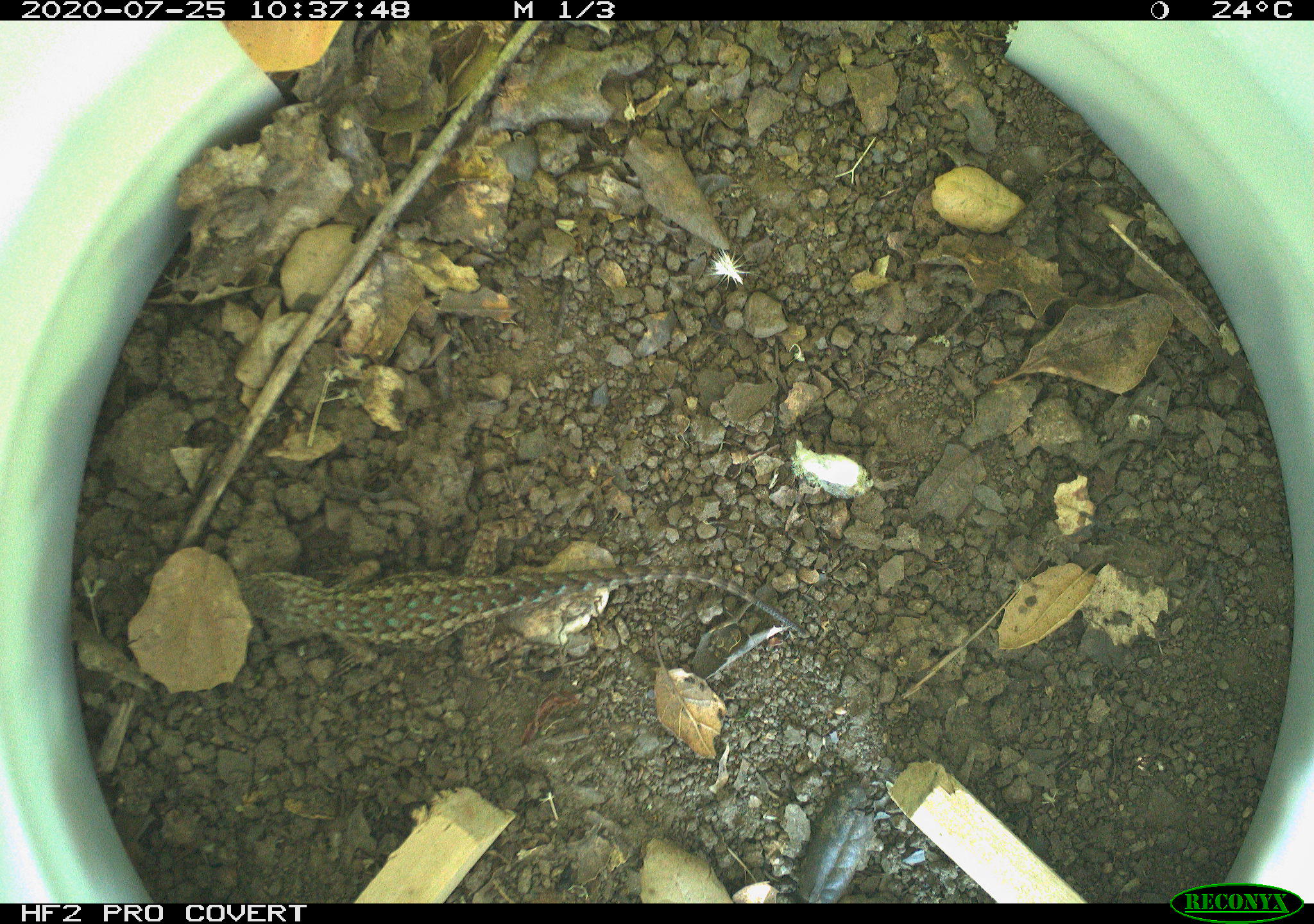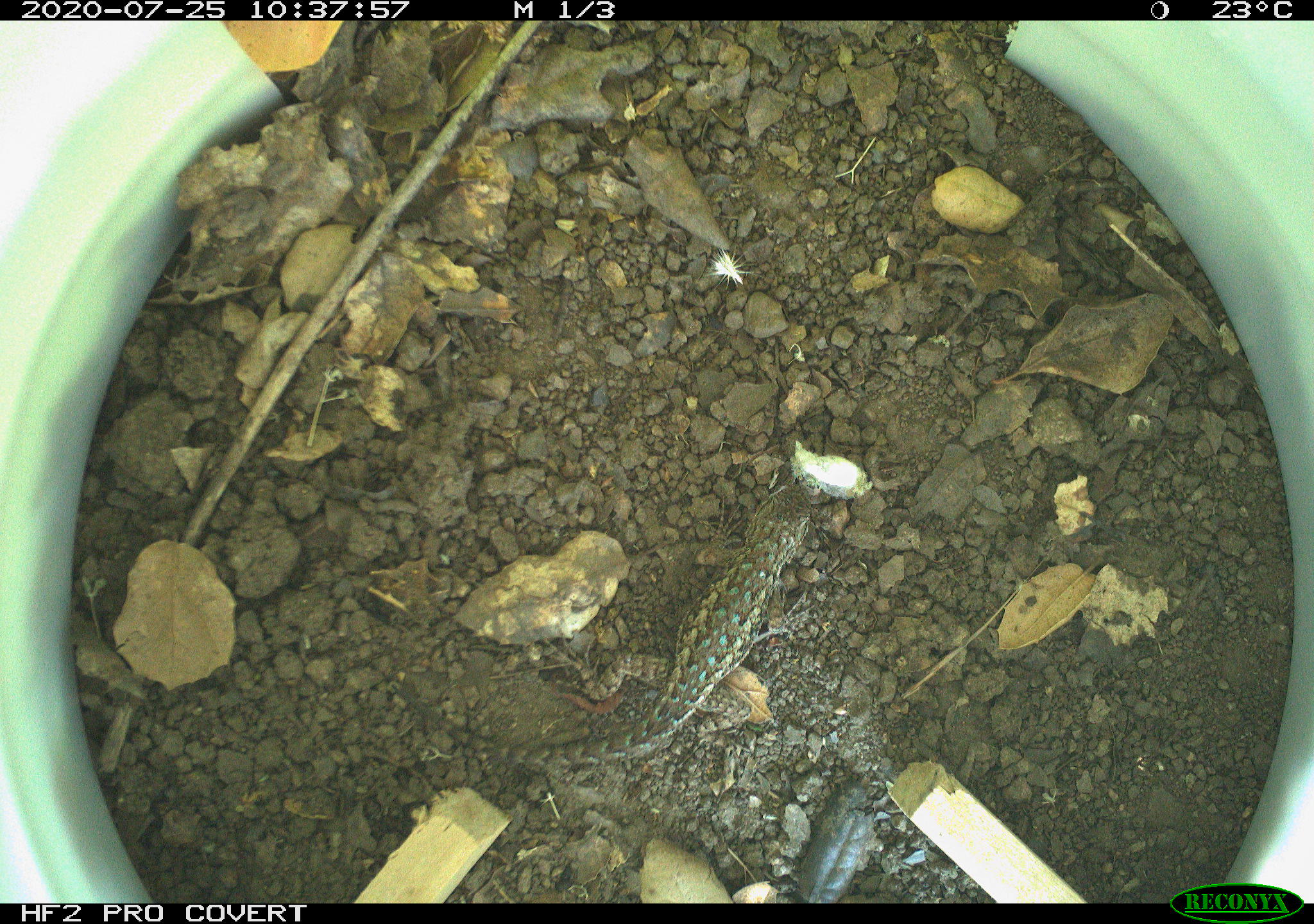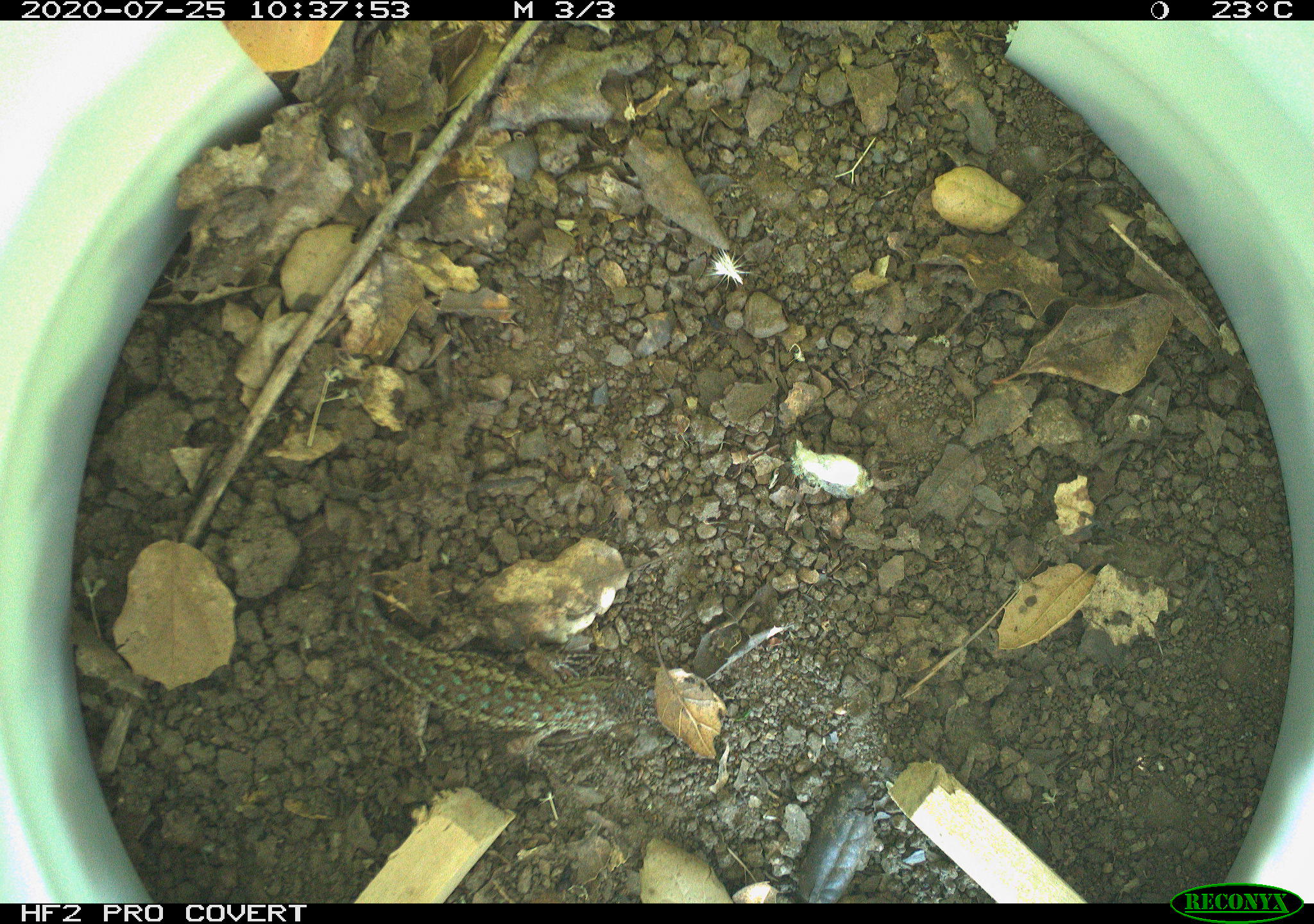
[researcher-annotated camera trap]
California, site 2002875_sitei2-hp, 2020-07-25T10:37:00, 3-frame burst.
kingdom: Animalia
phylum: Chordata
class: Reptilia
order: Squamata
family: Phrynosomatidae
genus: Sceloporus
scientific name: Sceloporus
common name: spiny lizards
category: sceloporus species